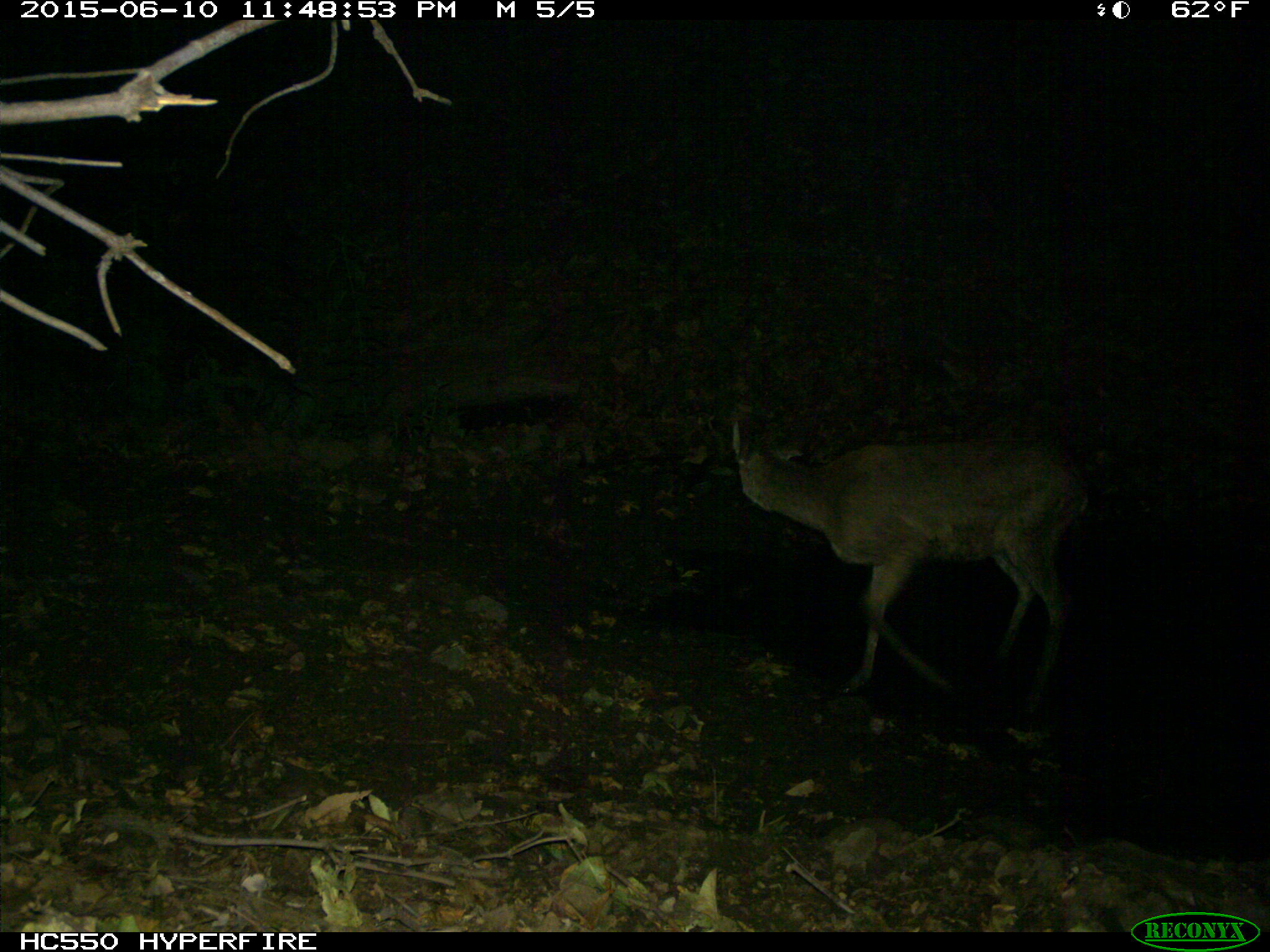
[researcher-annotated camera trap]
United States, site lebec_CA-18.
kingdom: Animalia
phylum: Chordata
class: Mammalia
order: Artiodactyla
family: Cervidae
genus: Odocoileus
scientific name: Odocoileus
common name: deer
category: unidentified deer